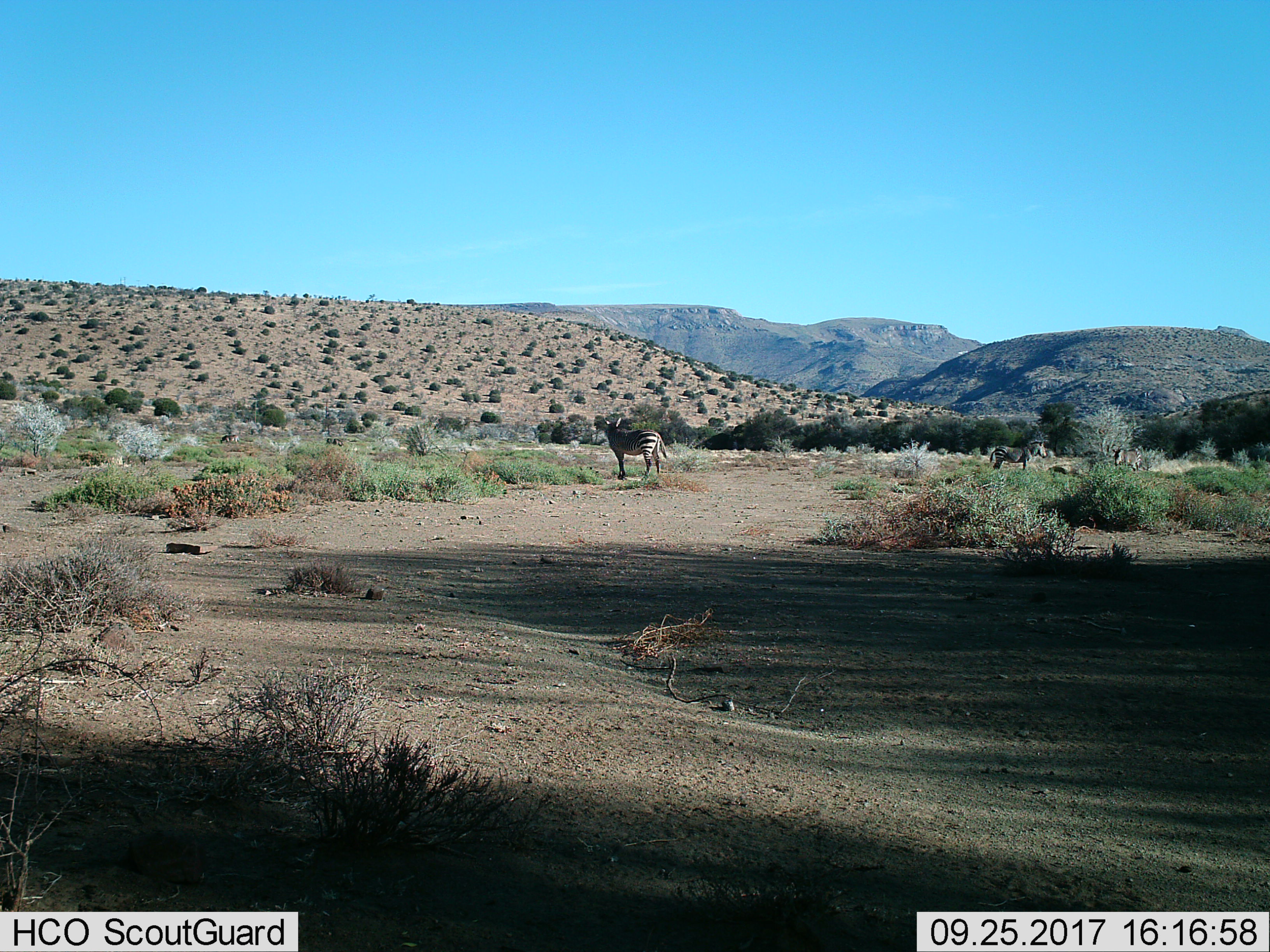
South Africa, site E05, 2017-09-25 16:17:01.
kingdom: Animalia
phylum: Chordata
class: Mammalia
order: Perissodactyla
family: Equidae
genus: Equus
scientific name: Equus zebra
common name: mountain zebra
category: zebramountain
Zebramountain (mountain zebra) (Equus zebra), count 3. Behavior (volunteer vote fractions): standing 100%, resting 11%, moving 22%, interacting 0%. Young present (vote fraction): 0%. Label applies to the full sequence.